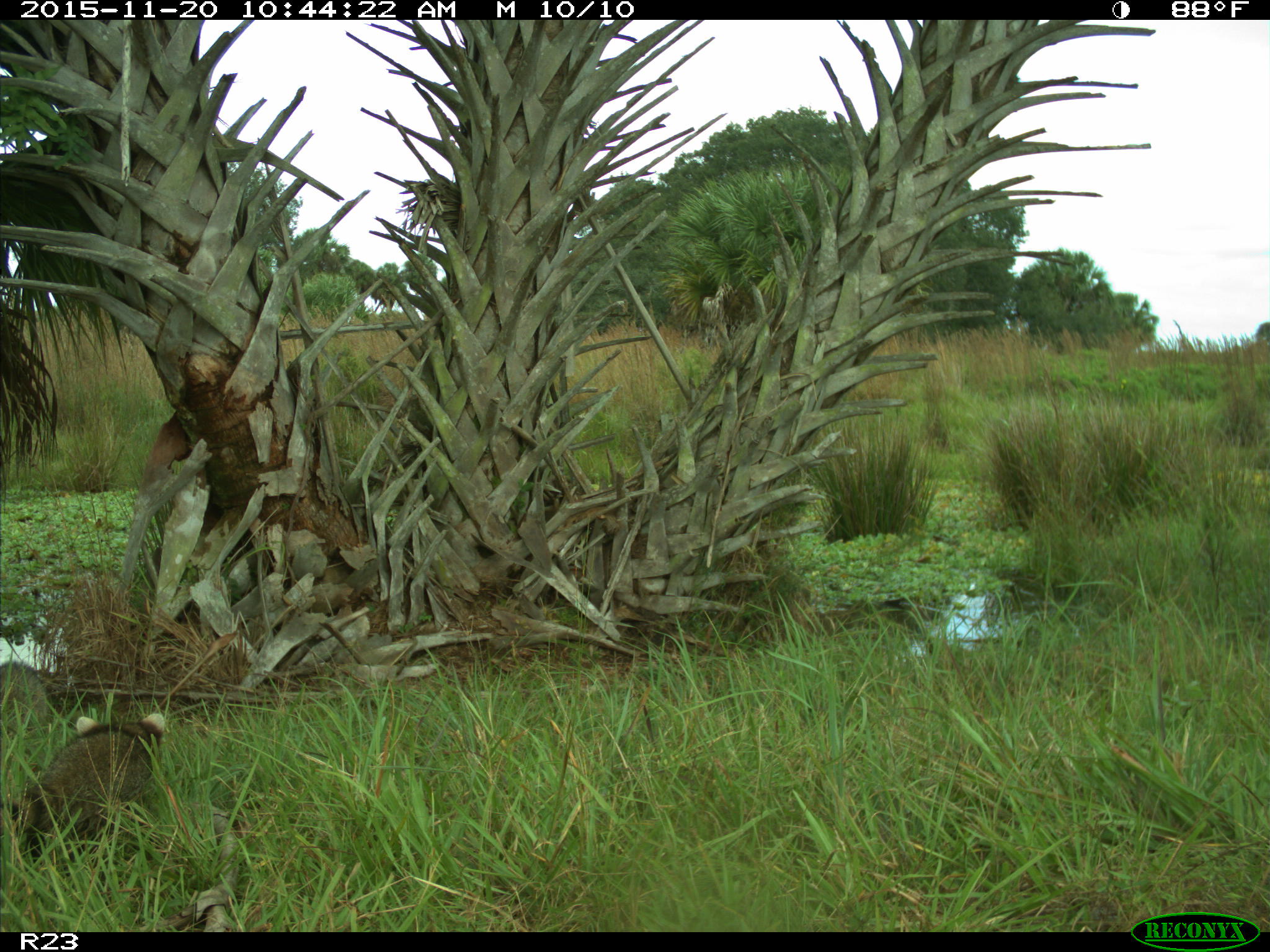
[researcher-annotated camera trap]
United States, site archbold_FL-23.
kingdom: Animalia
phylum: Chordata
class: Mammalia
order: Carnivora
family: Procyonidae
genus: Procyon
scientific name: Procyon lotor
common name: common raccoon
Procyon lotor (common raccoon).